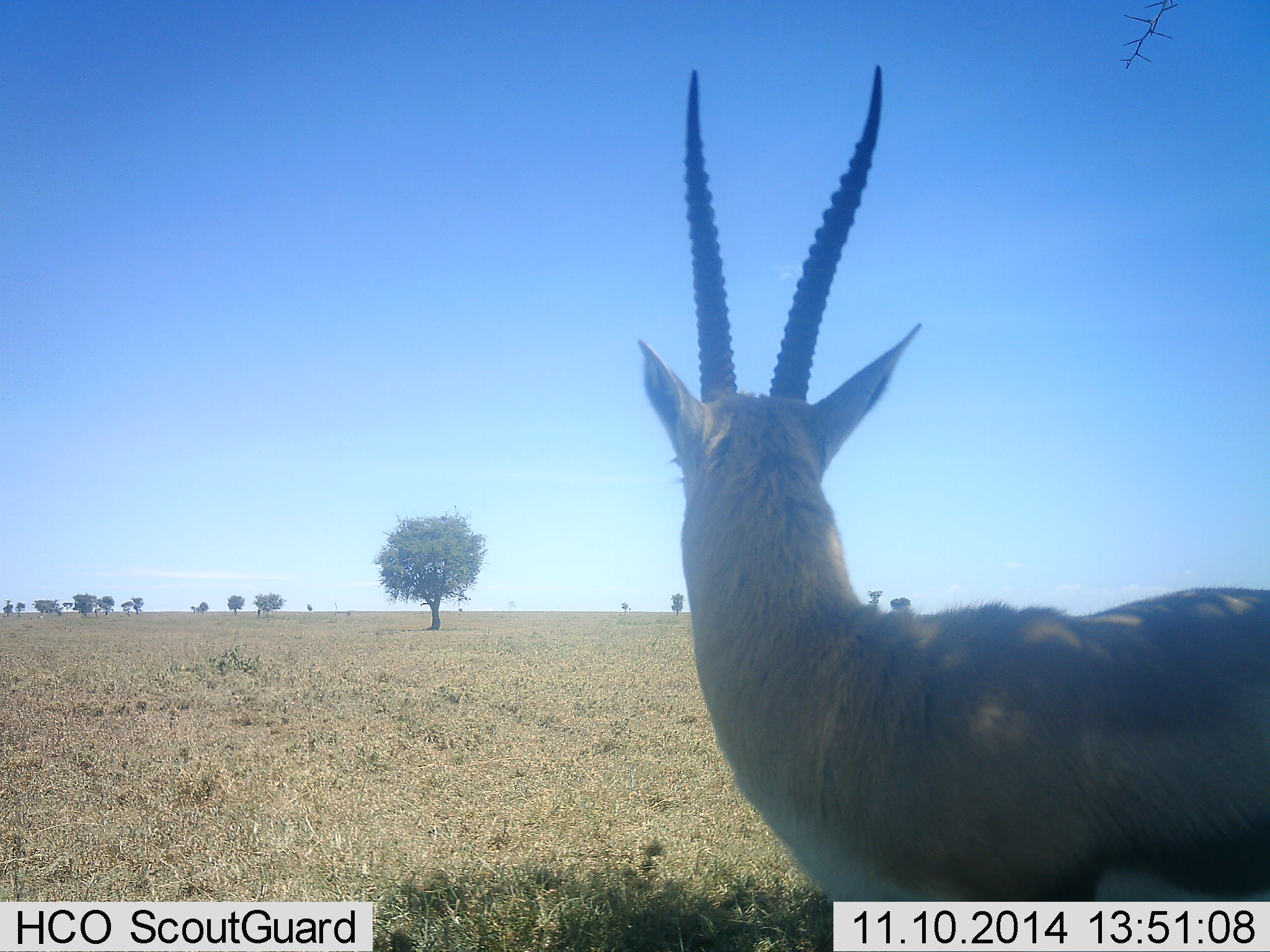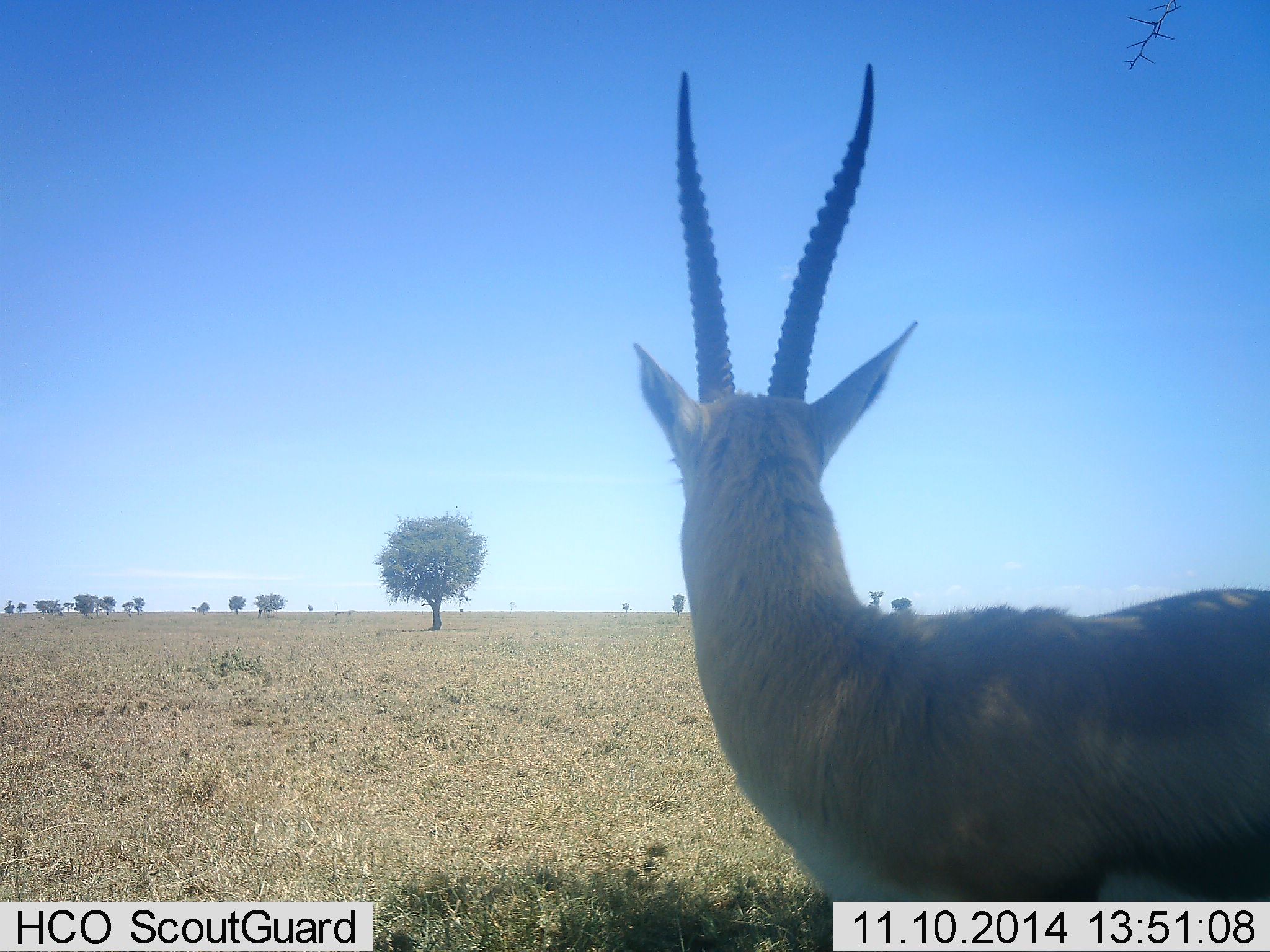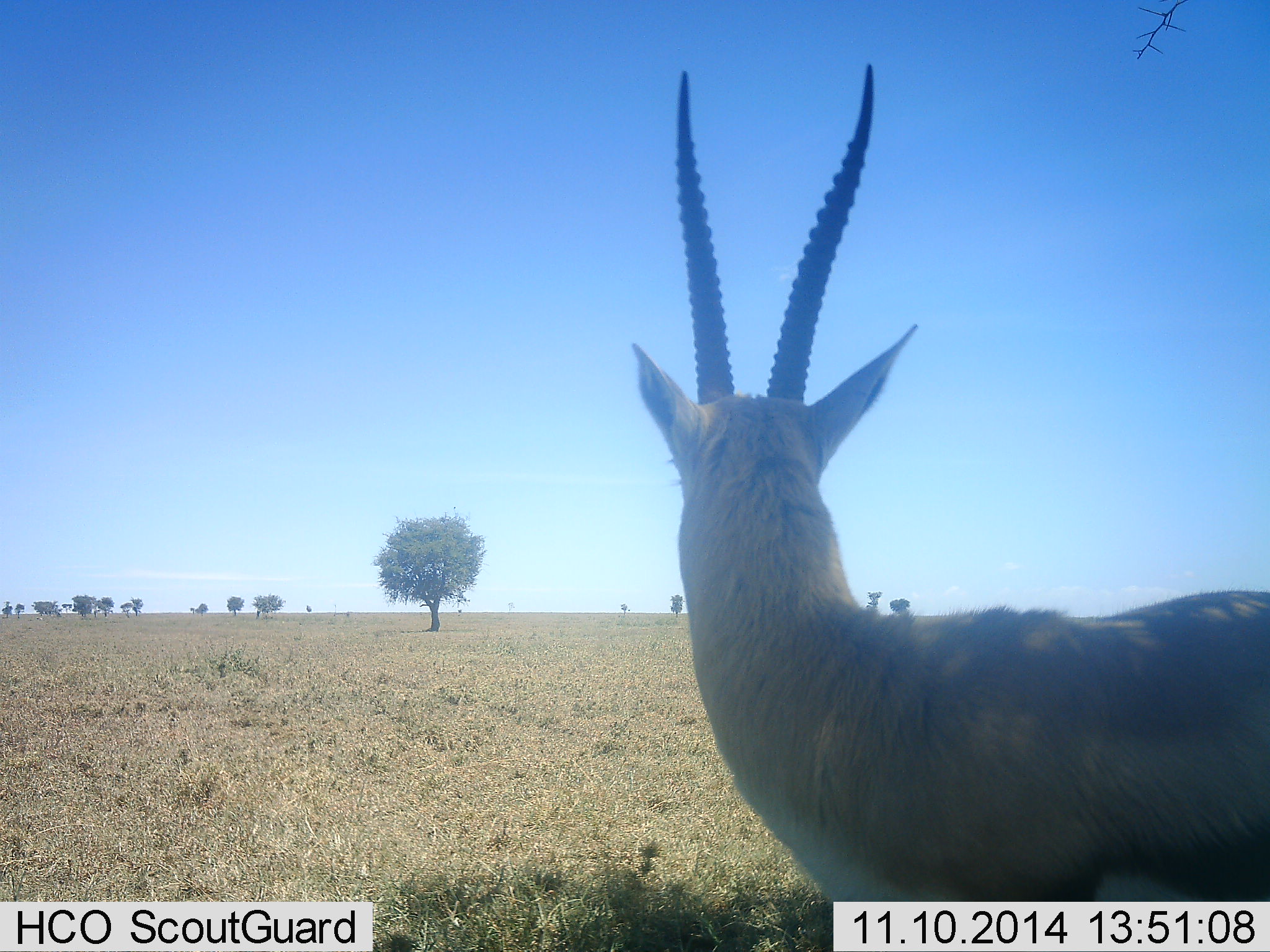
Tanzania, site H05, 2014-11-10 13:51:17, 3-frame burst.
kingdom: Animalia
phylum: Chordata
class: Mammalia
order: Artiodactyla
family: Bovidae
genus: Eudorcas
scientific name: Eudorcas thomsonii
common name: thomson's gazelle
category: gazellethomsons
Gazellethomsons (thomson's gazelle) (Eudorcas thomsonii), count 1. Behavior (volunteer vote fractions): standing 100%, resting 0%, moving 0%, interacting 0%. Young present (vote fraction): 0%. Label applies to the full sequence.